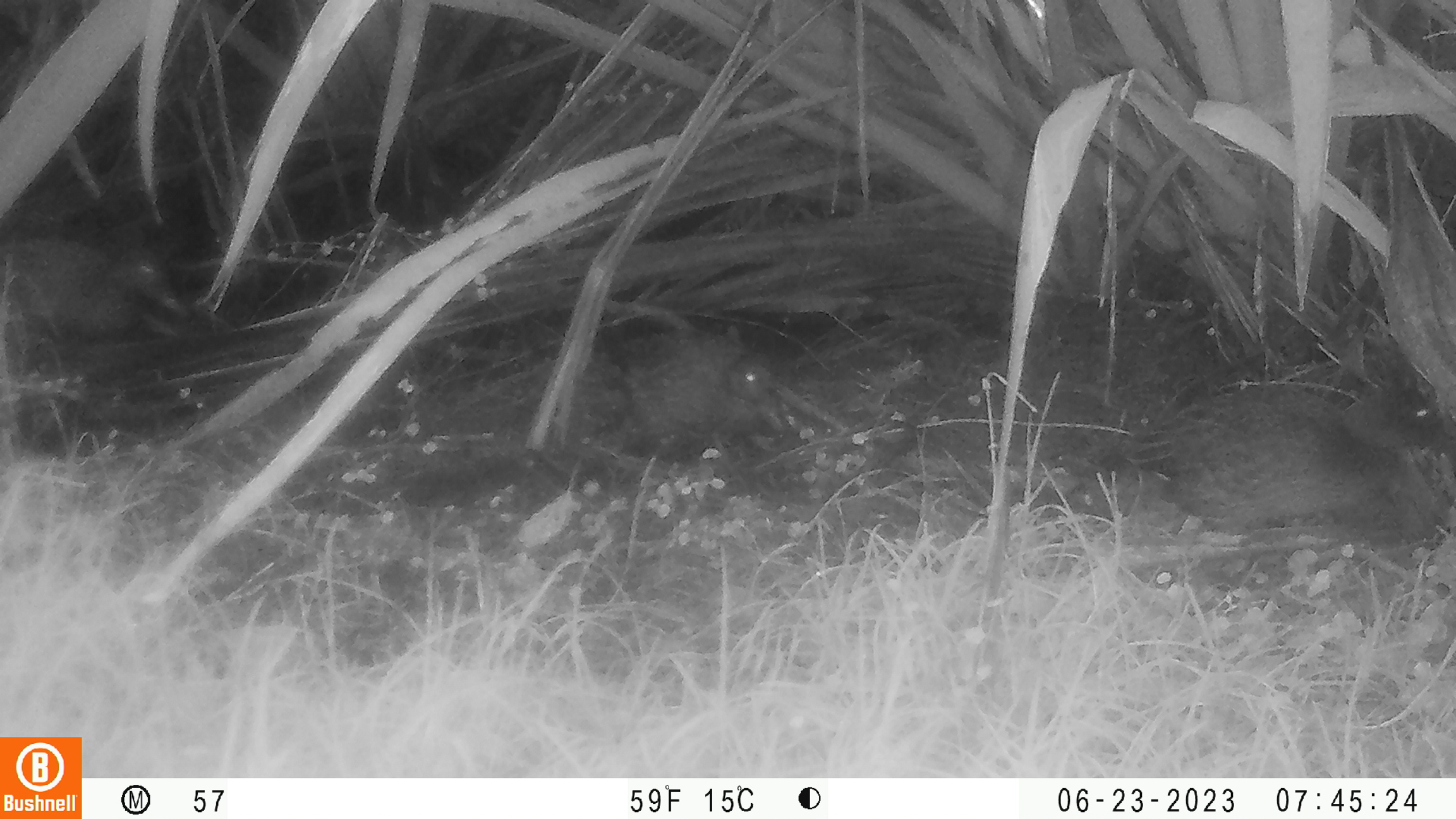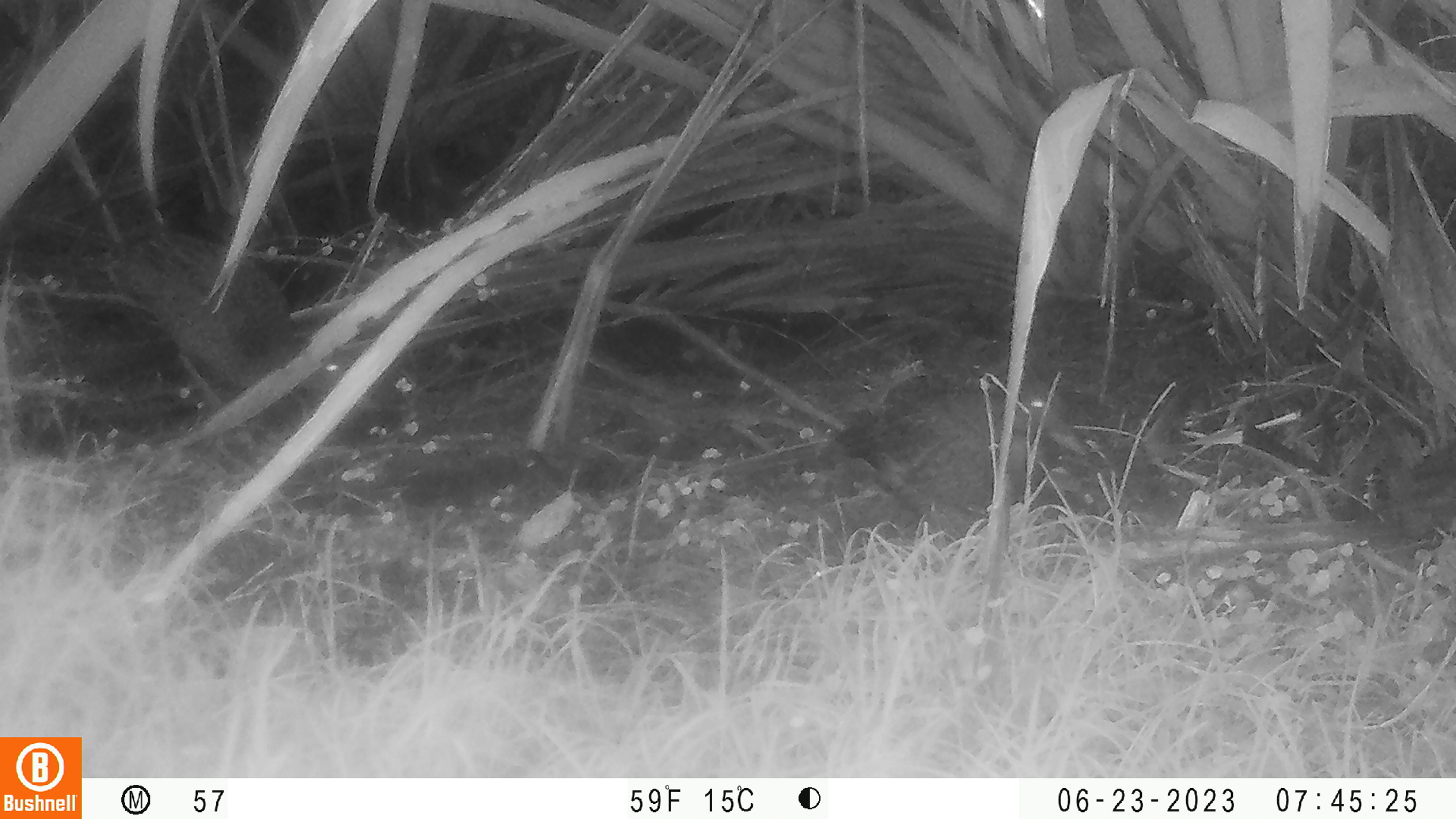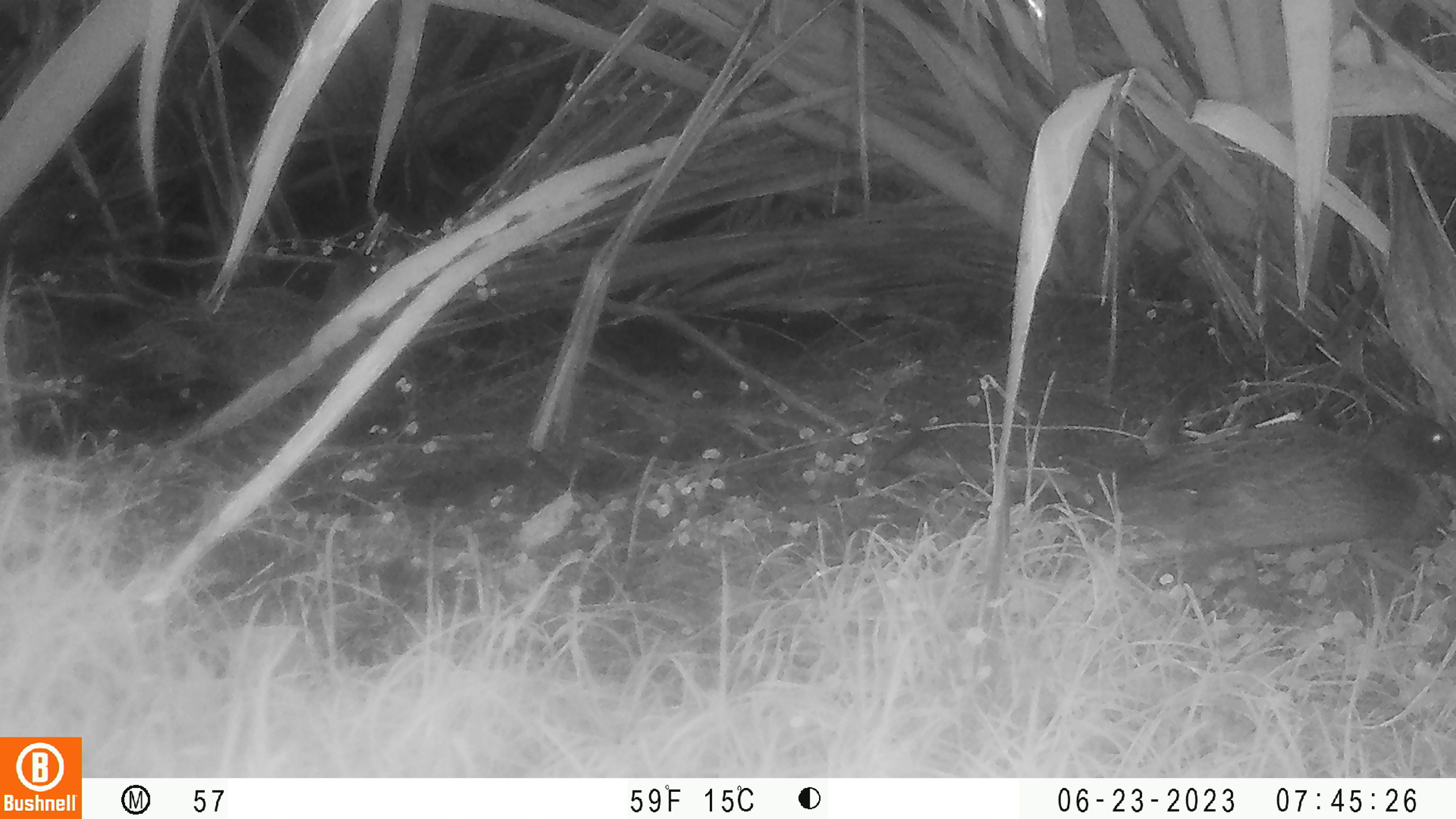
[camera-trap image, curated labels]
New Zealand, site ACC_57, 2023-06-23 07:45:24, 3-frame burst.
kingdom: Animalia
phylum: Chordata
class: Aves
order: Anseriformes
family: Anatidae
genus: Anas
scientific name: Anas chlorotis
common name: brown teal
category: pateke